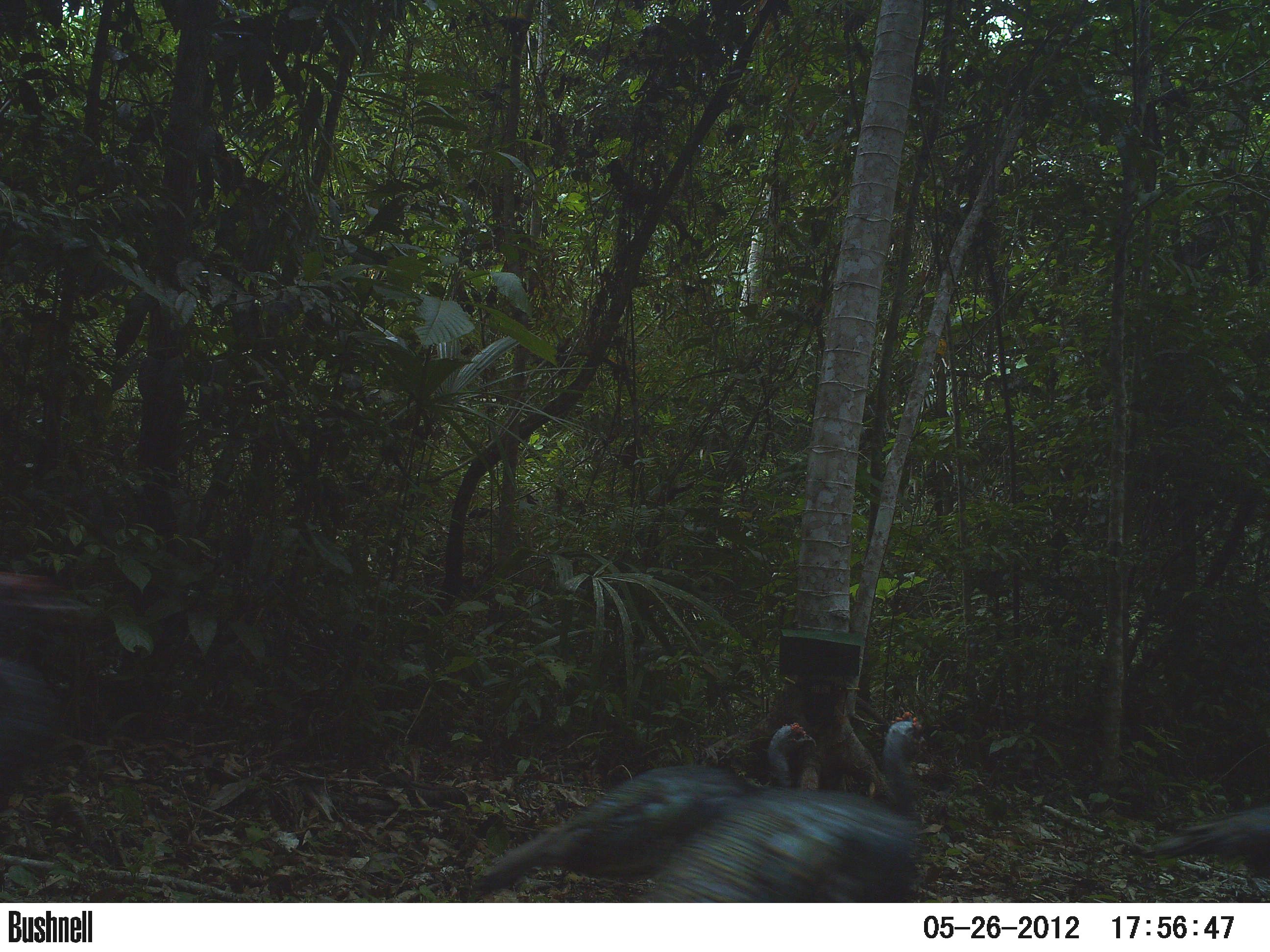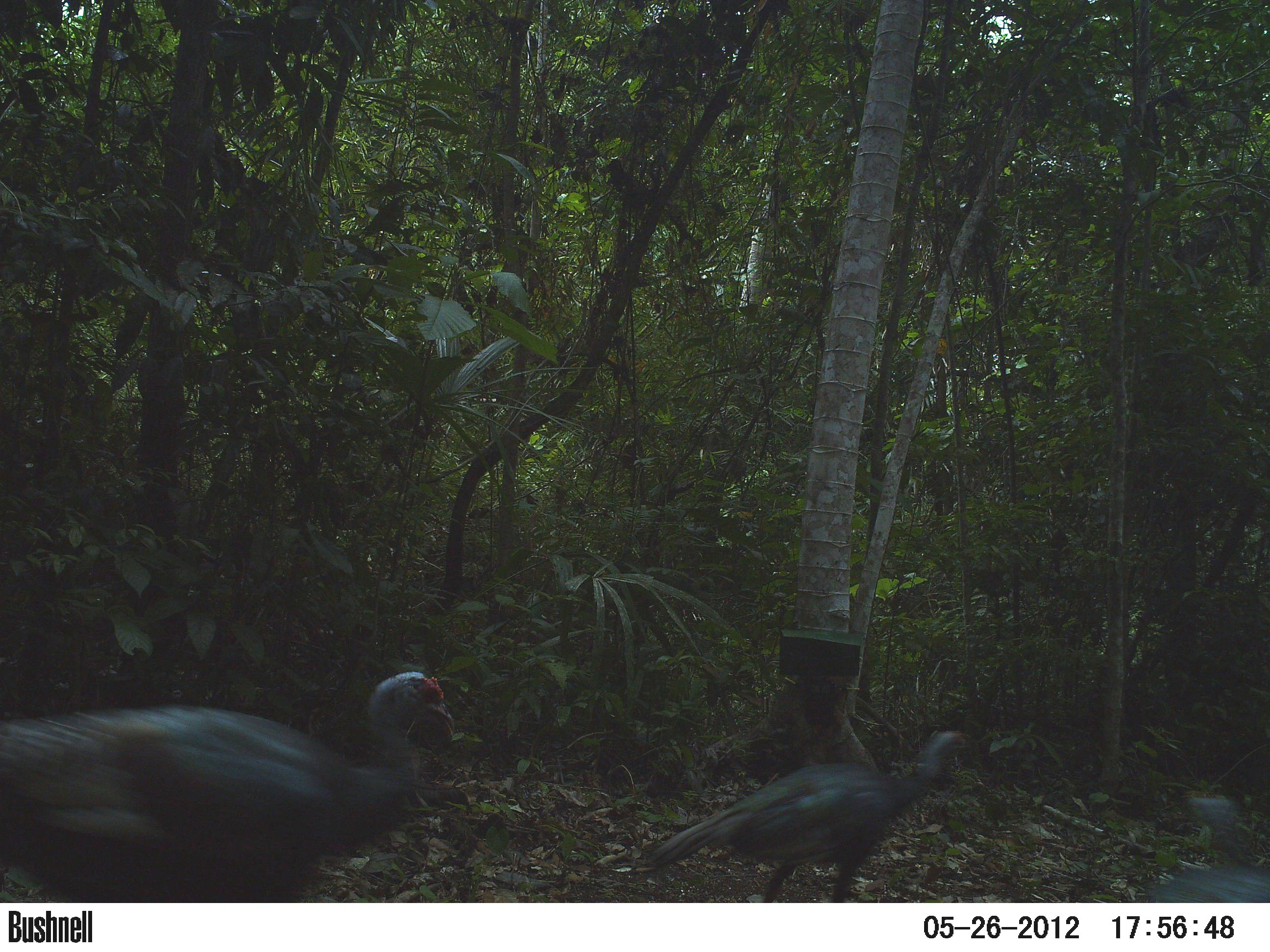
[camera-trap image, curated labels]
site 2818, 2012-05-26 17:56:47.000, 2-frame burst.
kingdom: Animalia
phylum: Chordata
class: Aves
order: Galliformes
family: Phasianidae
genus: Meleagris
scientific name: Meleagris ocellata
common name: ocellated turkey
Meleagris ocellata (ocellated turkey), count 2, age adult.